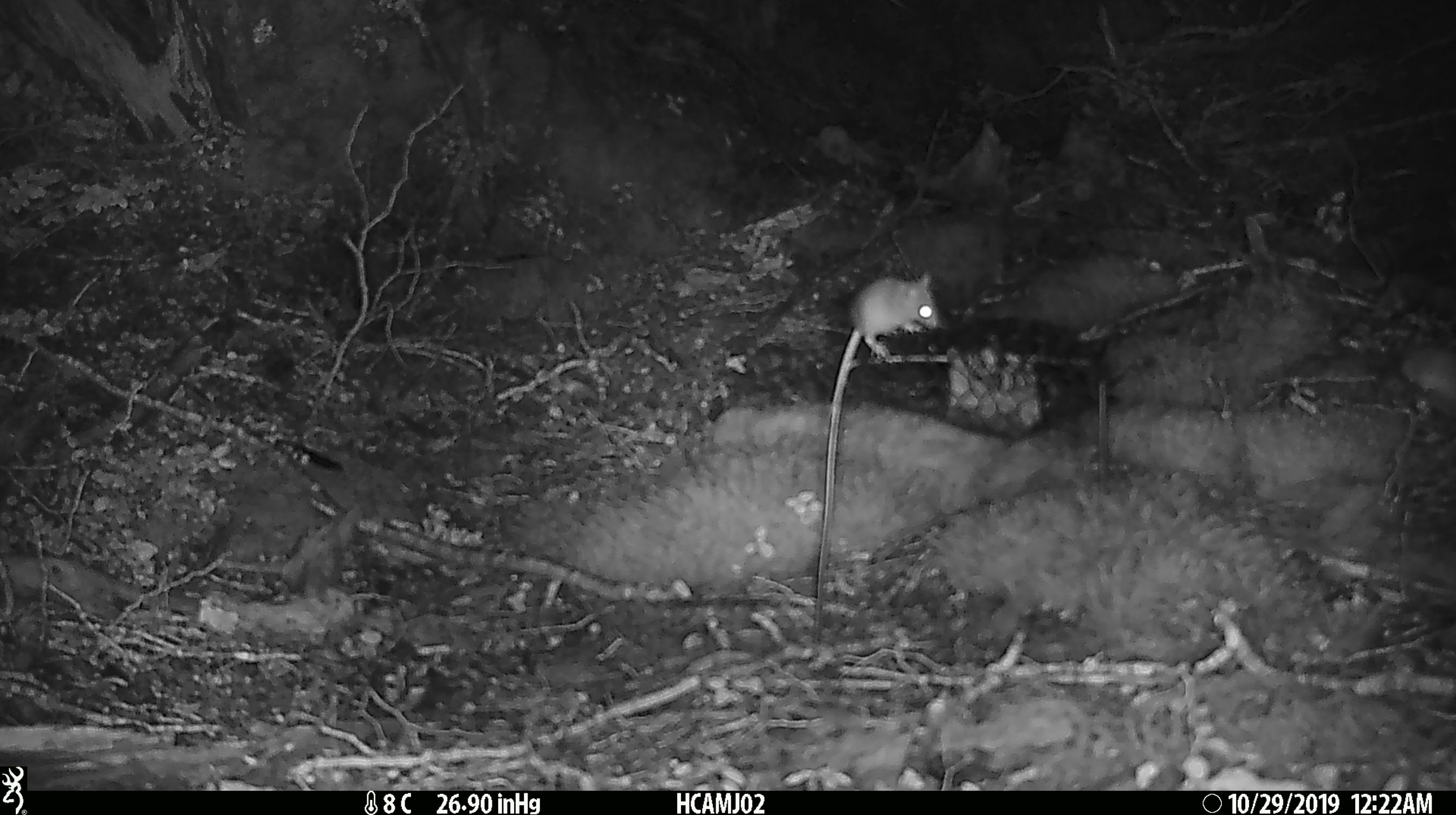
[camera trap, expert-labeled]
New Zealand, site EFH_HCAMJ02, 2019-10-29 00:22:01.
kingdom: Animalia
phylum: Chordata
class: Mammalia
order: Rodentia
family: Muridae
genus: Mus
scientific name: Mus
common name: mouse